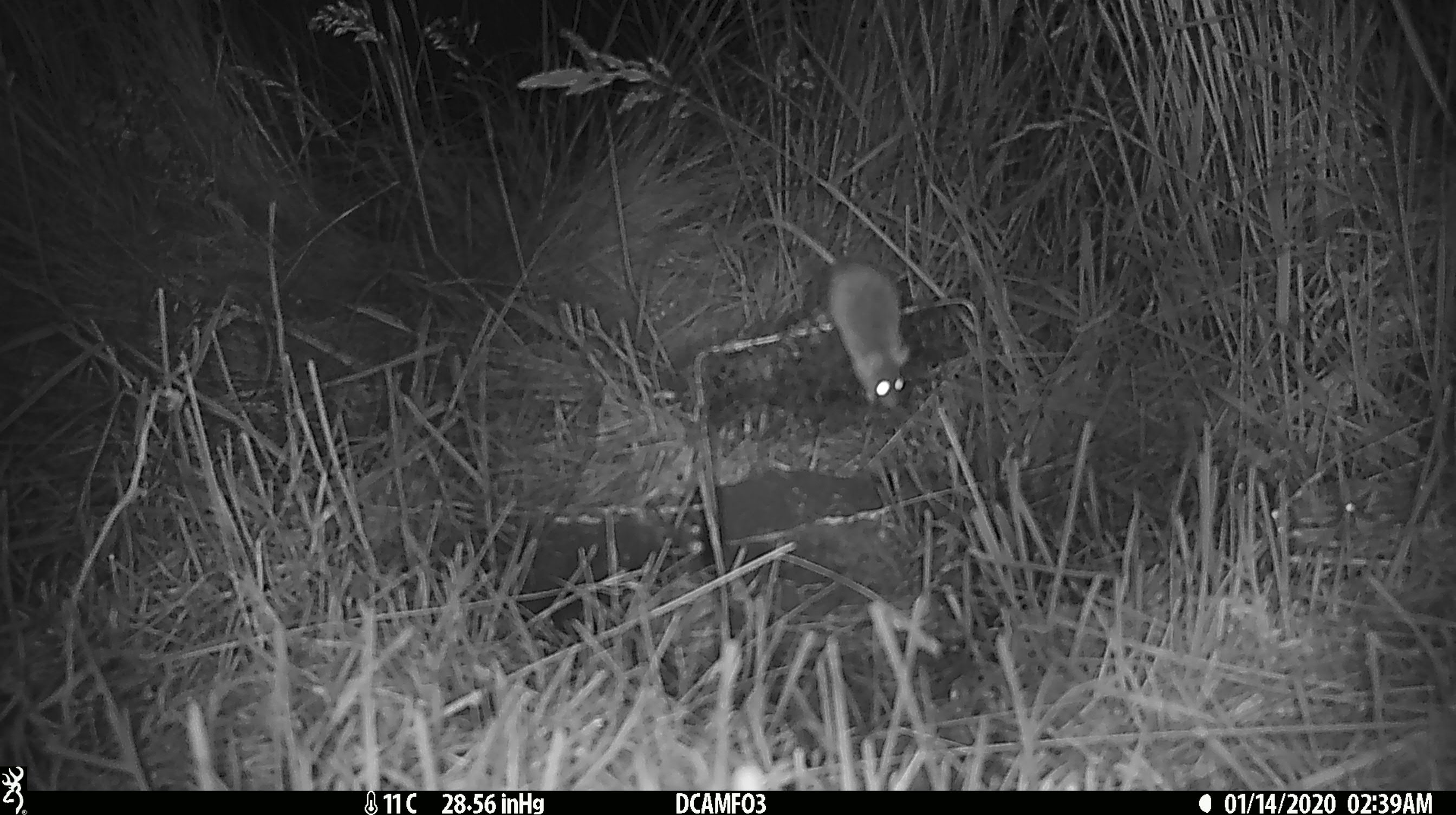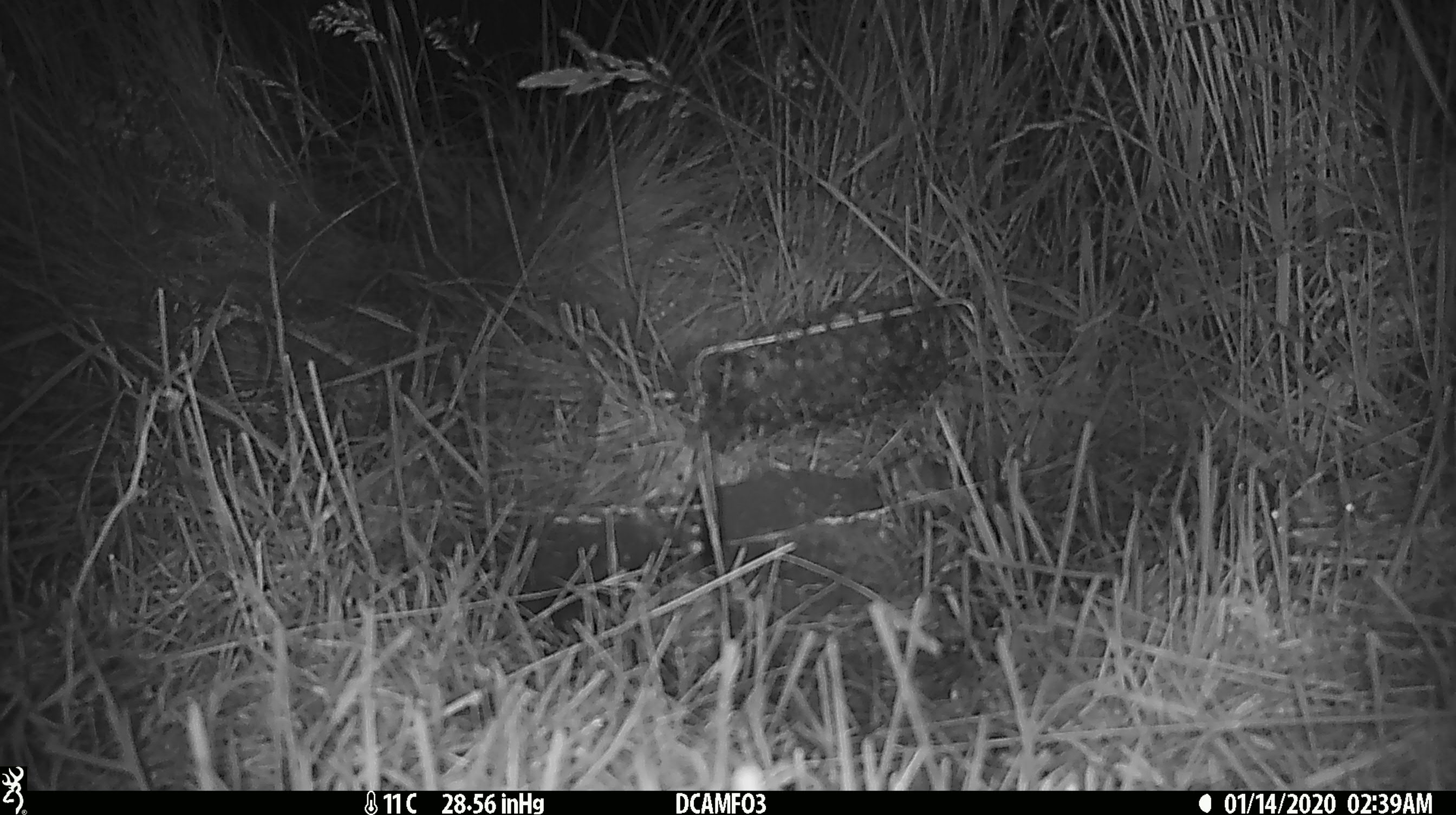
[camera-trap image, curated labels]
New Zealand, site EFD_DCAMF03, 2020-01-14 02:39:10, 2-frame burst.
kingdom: Animalia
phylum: Chordata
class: Mammalia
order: Rodentia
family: Muridae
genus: Mus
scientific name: Mus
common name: mouse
Mouse (Mus).